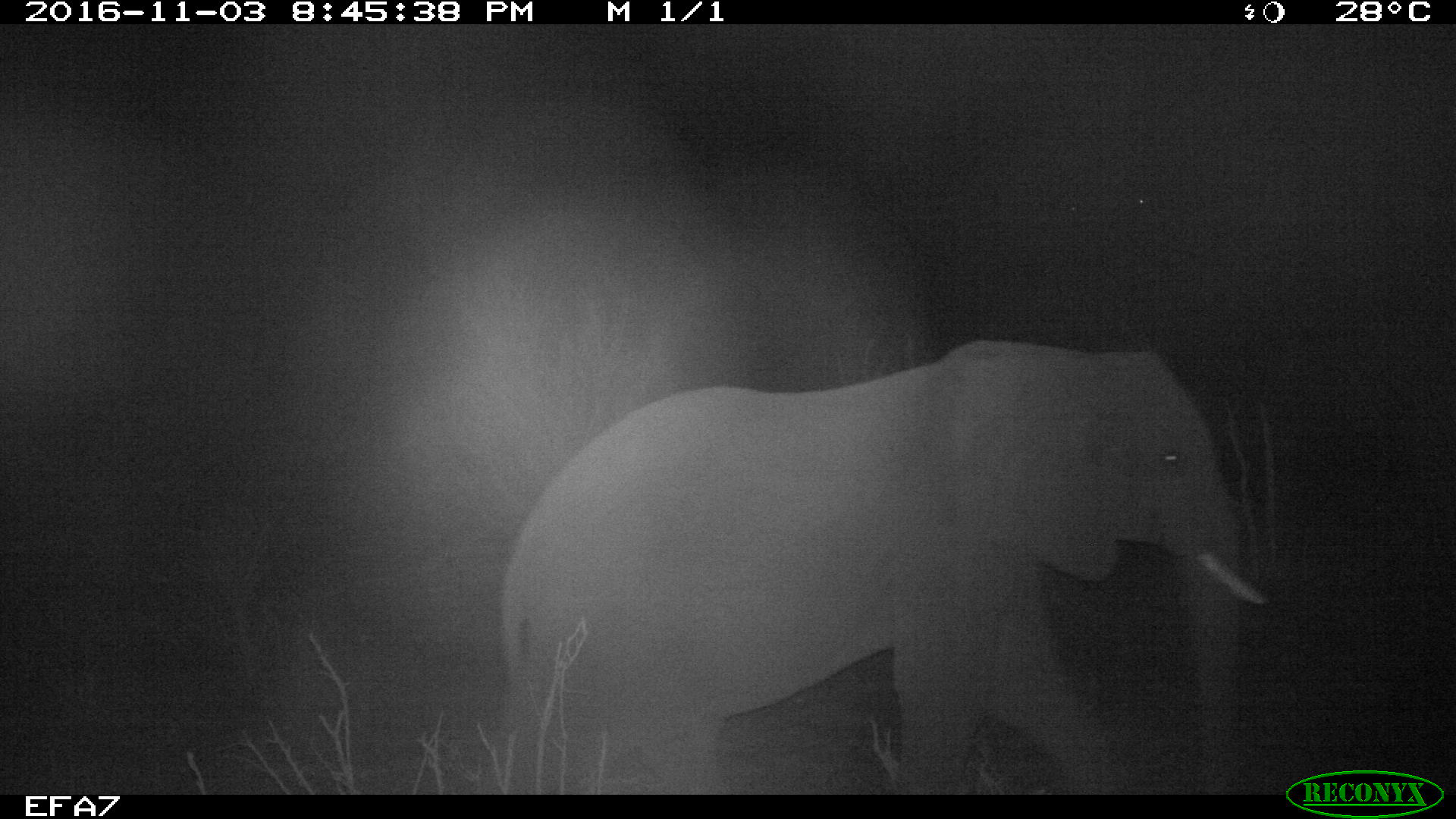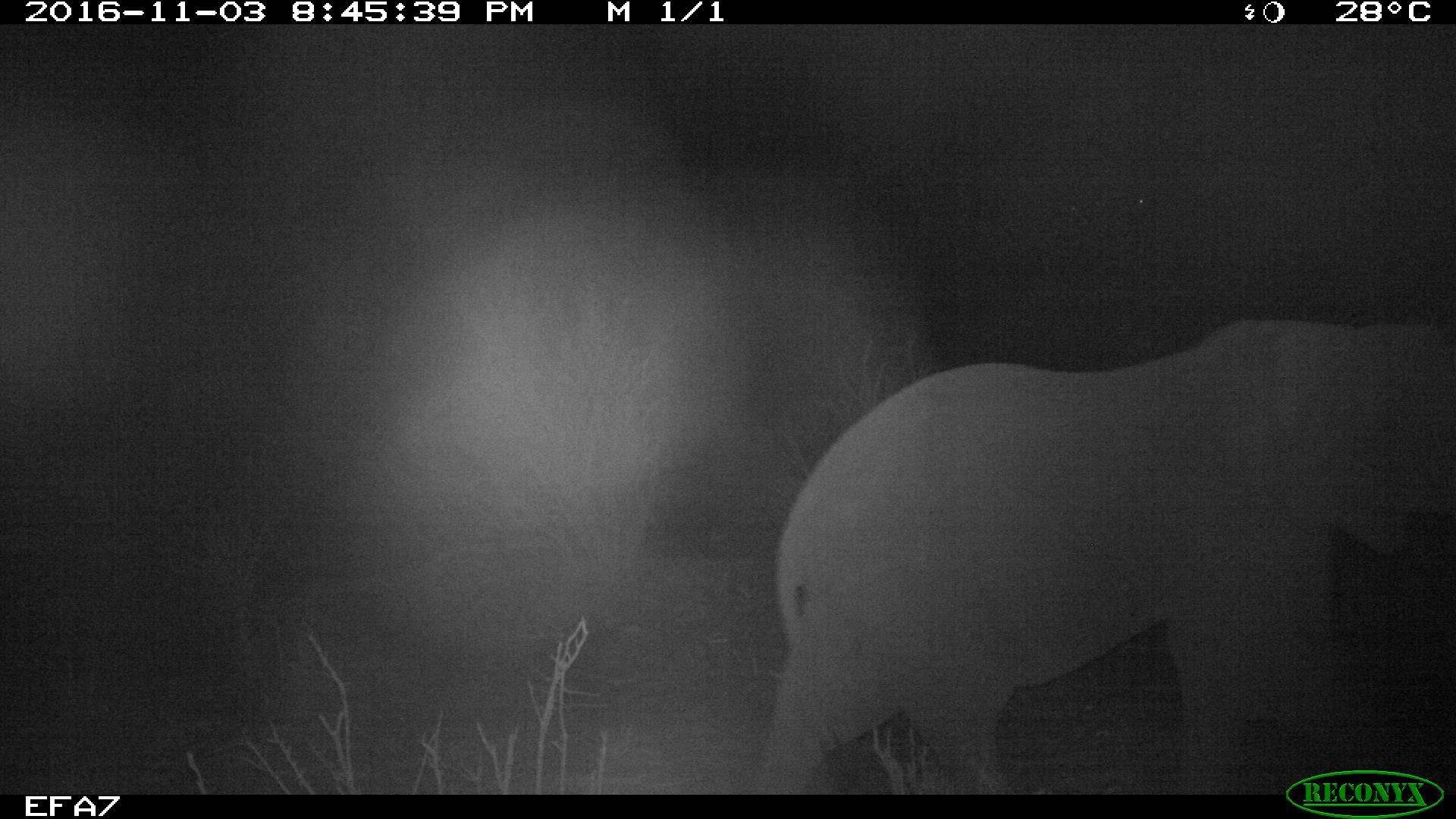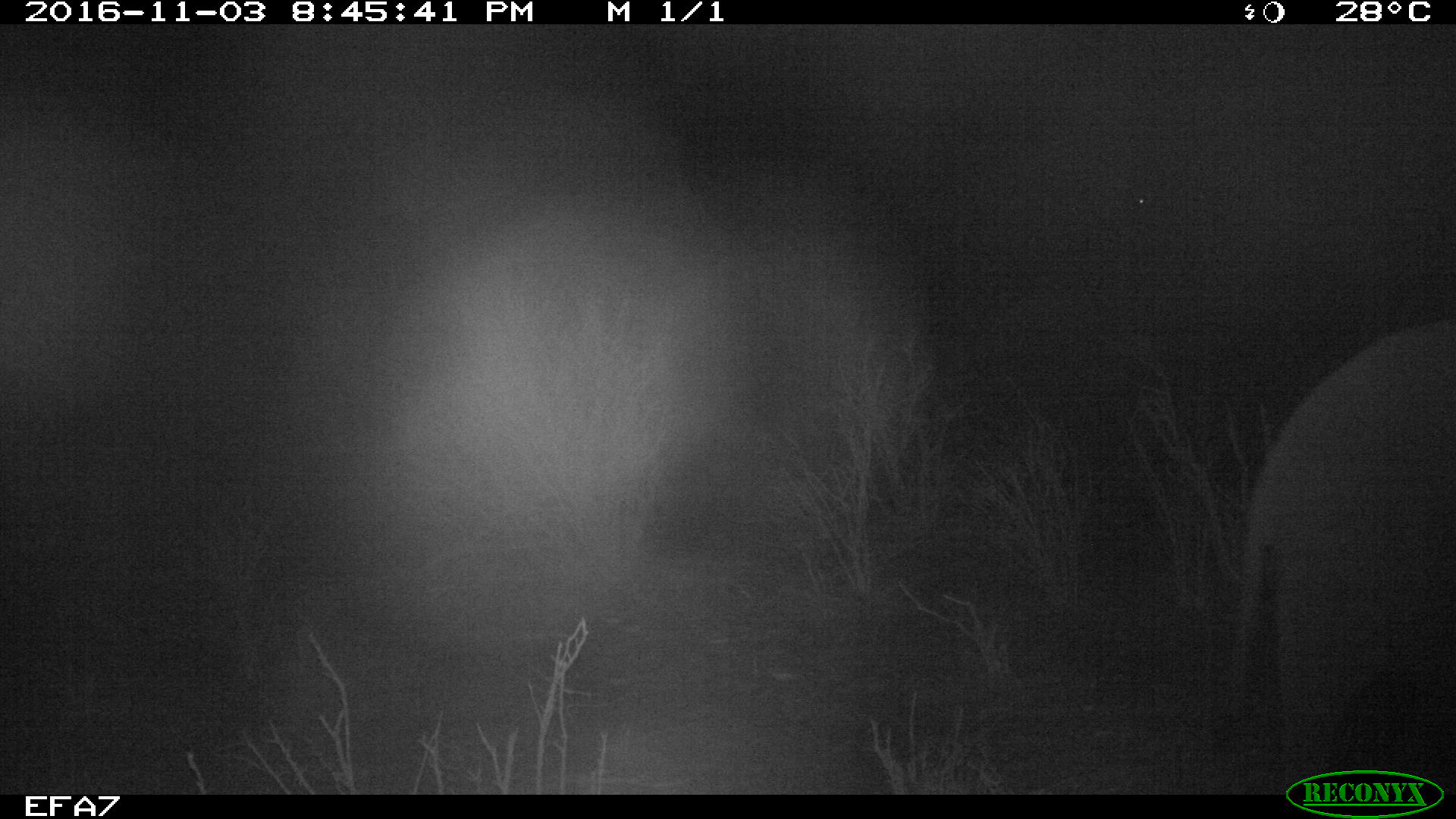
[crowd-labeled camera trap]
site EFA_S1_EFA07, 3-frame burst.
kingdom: Animalia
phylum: Chordata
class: Mammalia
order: Proboscidea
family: Elephantidae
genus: Loxodonta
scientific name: Loxodonta africana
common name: african bush elephant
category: elephant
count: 1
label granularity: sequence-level